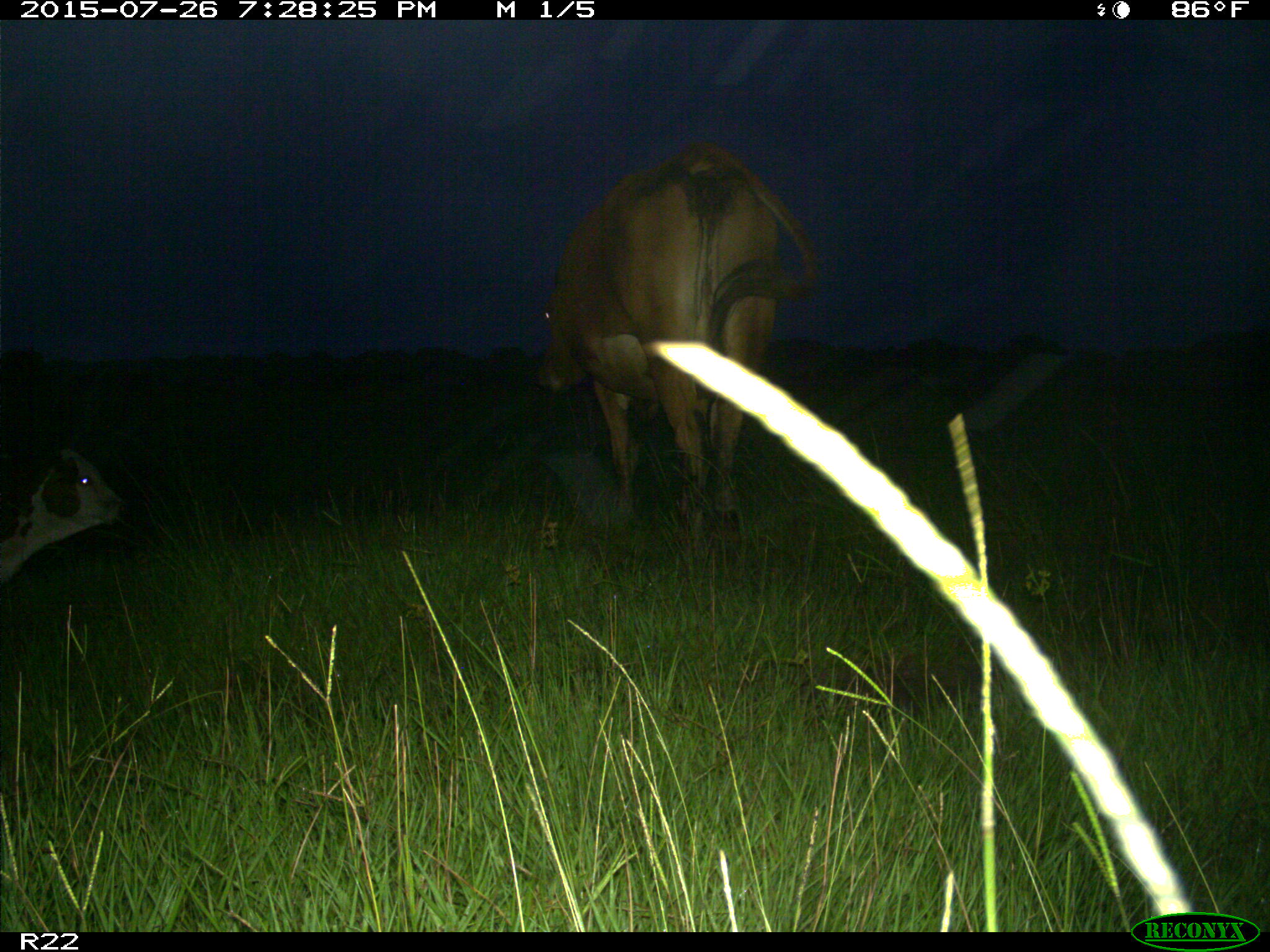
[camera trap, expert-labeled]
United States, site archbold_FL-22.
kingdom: Animalia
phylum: Chordata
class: Mammalia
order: Artiodactyla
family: Bovidae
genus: Bos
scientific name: Bos taurus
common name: domestic cow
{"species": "Bos taurus (domestic cow)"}